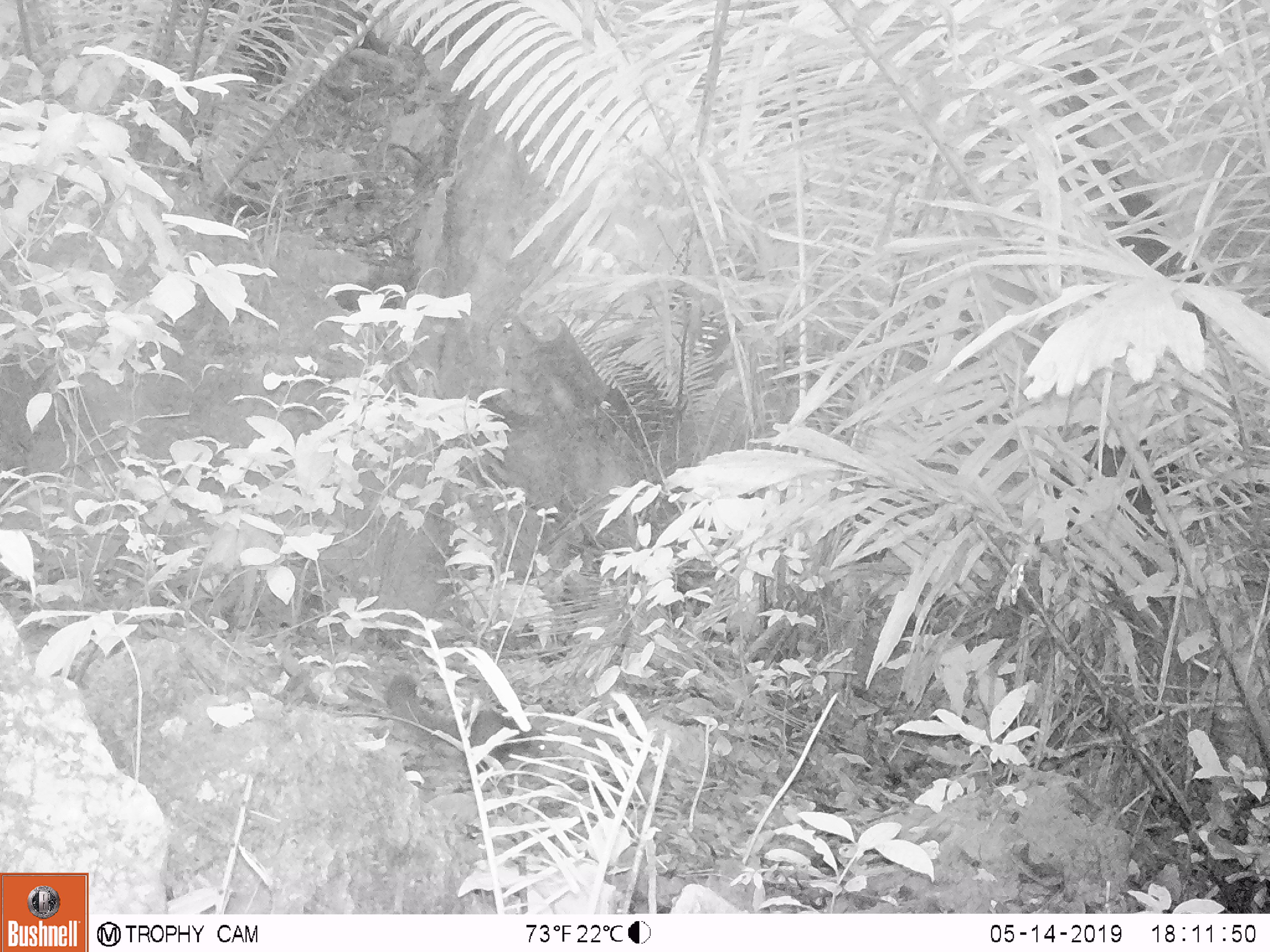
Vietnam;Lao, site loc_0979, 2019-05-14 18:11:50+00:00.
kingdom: Animalia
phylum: Chordata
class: Mammalia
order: Rodentia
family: Sciuridae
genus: Dremomys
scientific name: Dremomys rufigenis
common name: red-cheeked squirrel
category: red cheeked squirrel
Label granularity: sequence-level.